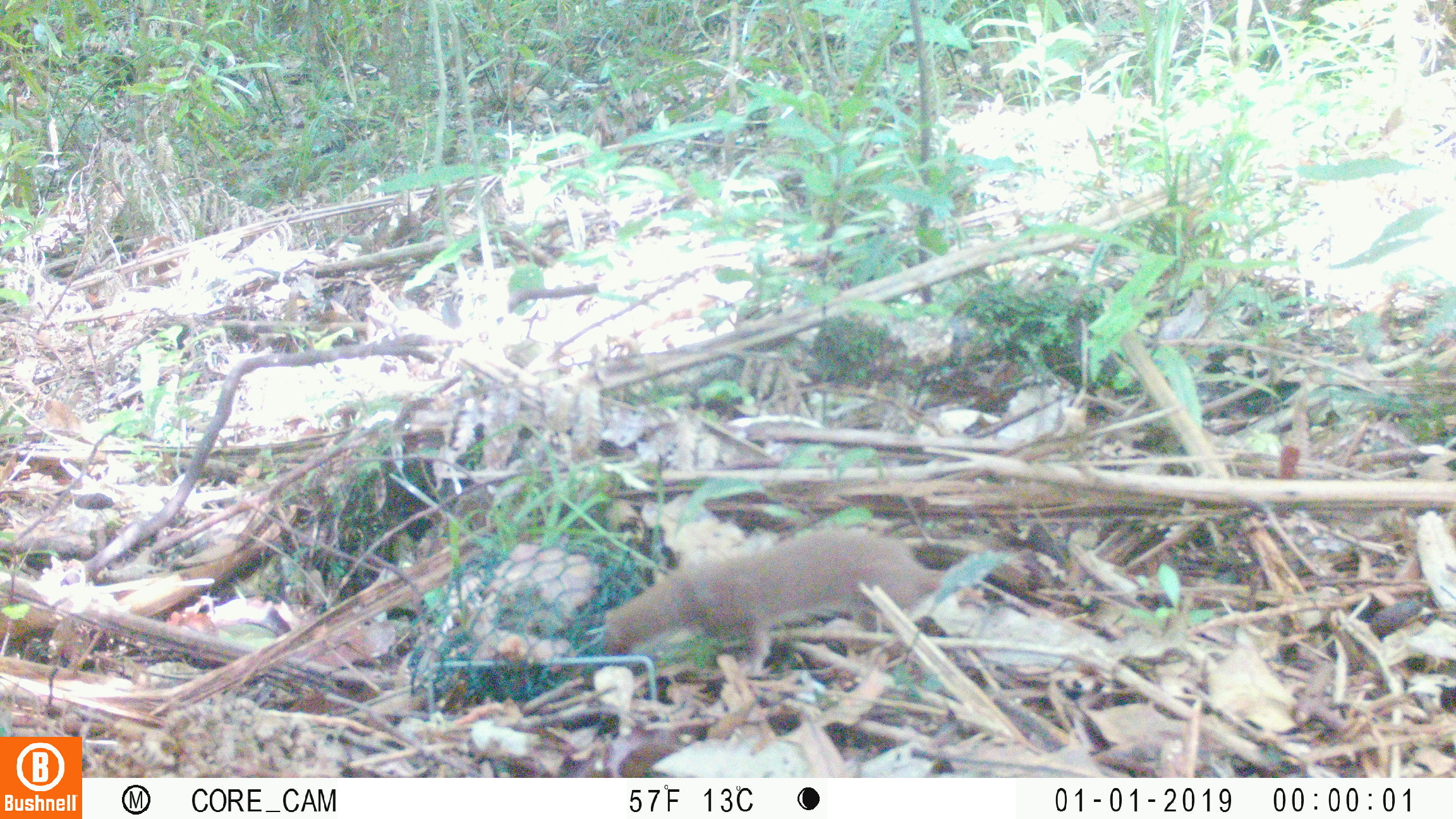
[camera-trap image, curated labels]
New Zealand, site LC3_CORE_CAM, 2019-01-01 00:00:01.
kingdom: Animalia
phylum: Chordata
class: Mammalia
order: Carnivora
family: Mustelidae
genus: Mustela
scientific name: Mustela nivalis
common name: least weasel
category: weasel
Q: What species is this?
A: Weasel (least weasel) (Mustela nivalis).